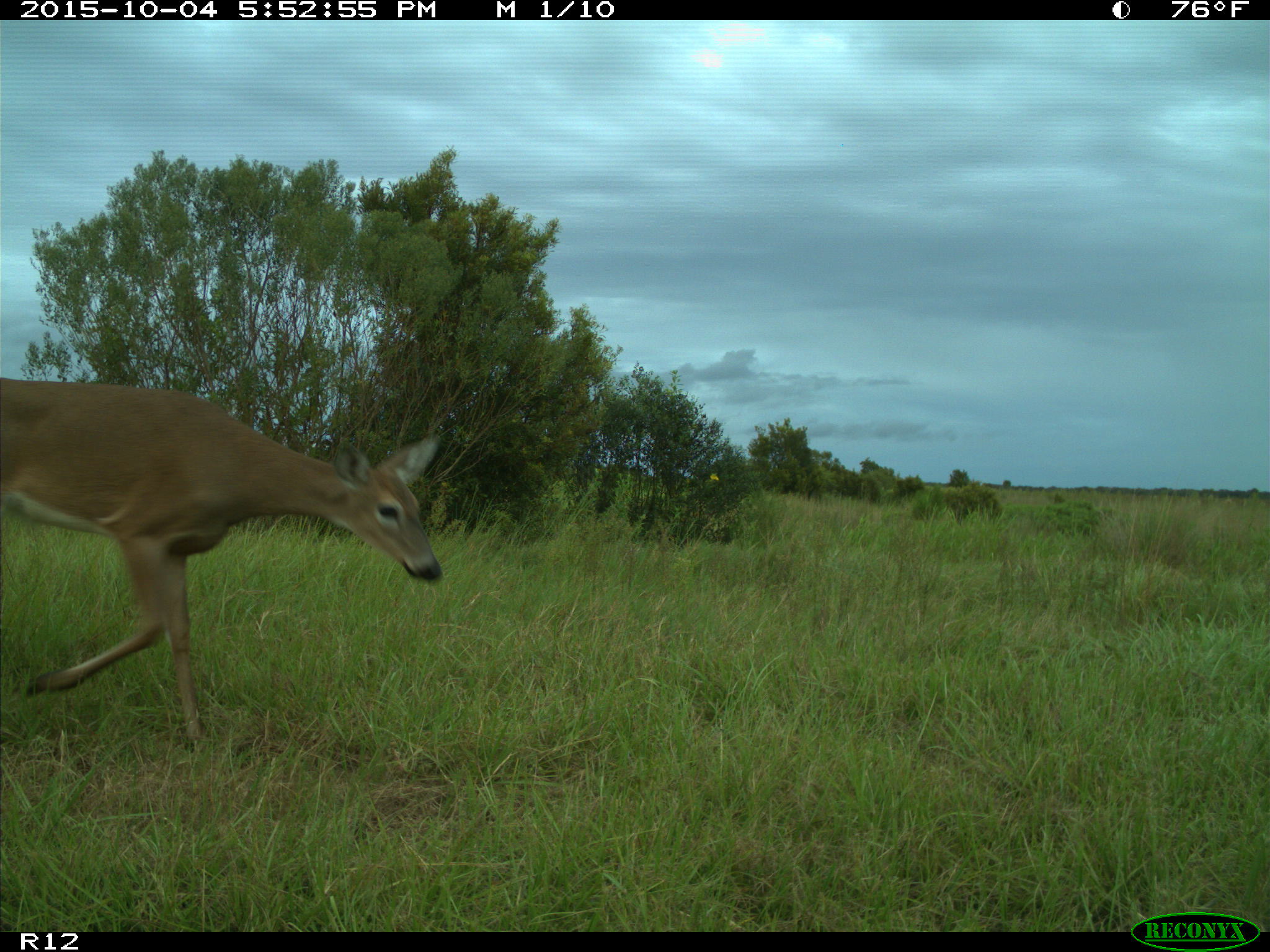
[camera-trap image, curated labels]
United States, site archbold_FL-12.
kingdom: Animalia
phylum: Chordata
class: Mammalia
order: Artiodactyla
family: Cervidae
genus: Odocoileus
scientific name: Odocoileus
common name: deer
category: unidentified deer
Unidentified deer (deer) (Odocoileus).